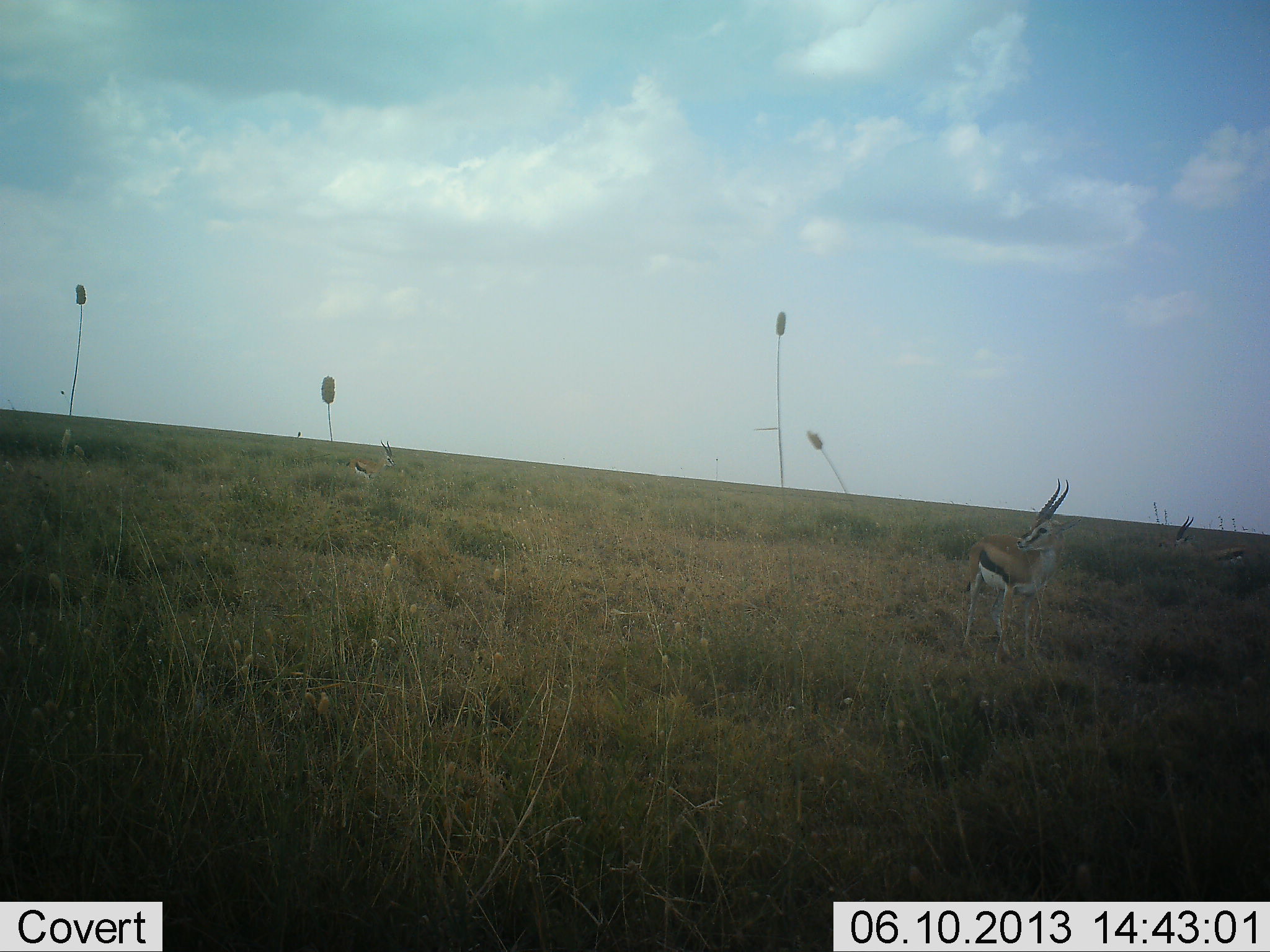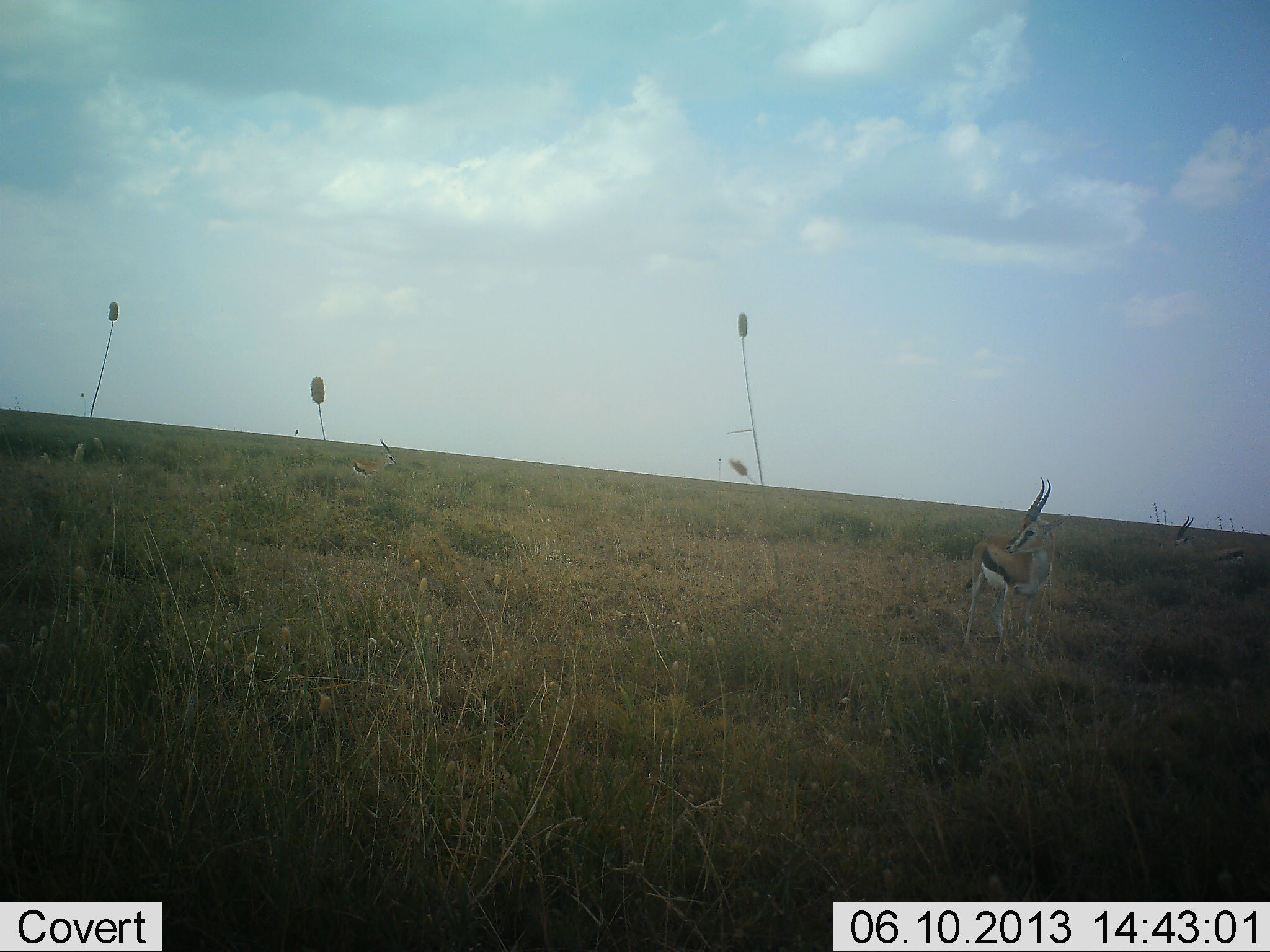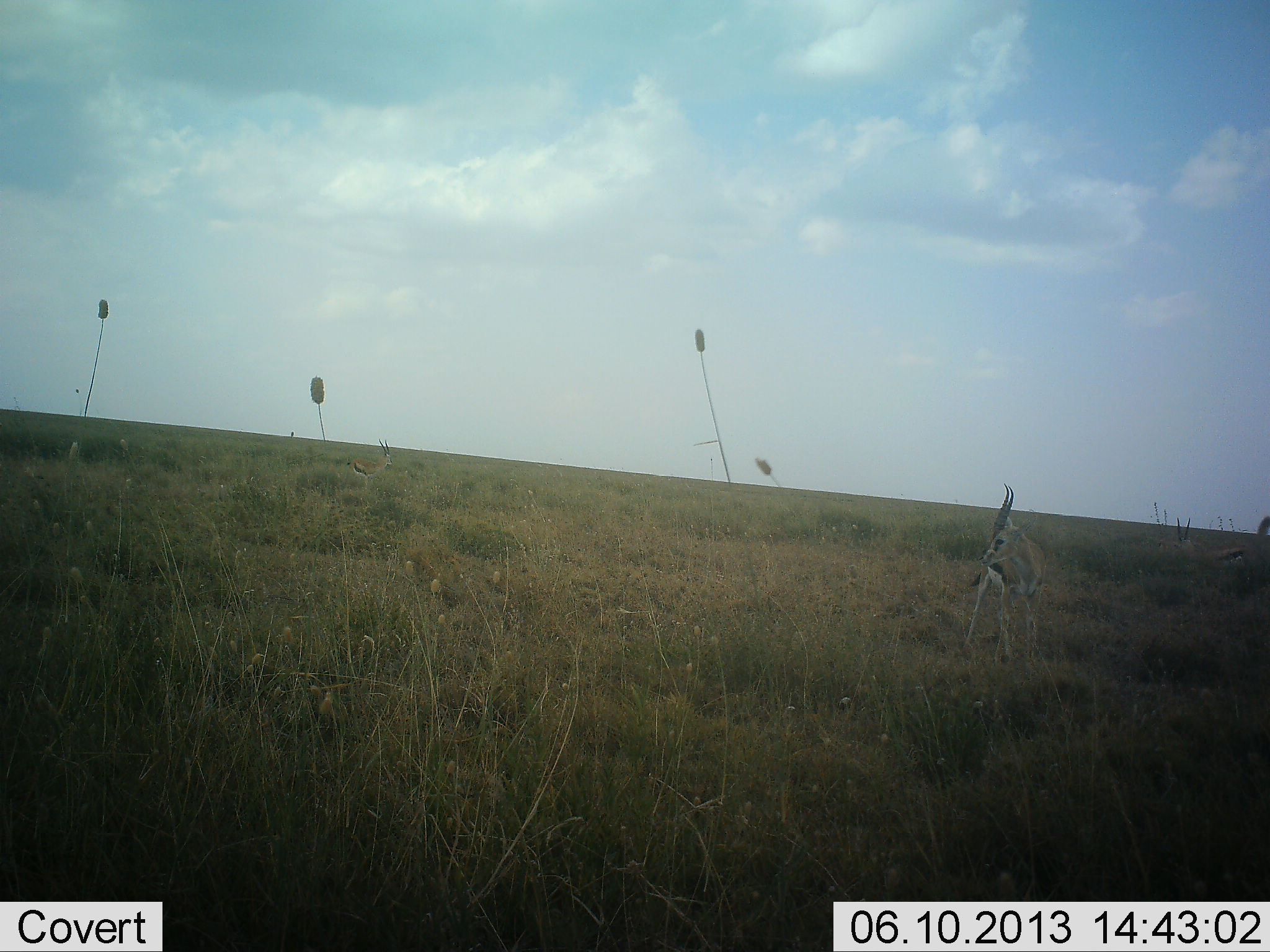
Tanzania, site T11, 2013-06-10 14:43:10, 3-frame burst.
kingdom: Animalia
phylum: Chordata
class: Mammalia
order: Artiodactyla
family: Bovidae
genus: Eudorcas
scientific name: Eudorcas thomsonii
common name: thomson's gazelle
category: gazellethomsons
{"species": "gazellethomsons (thomson's gazelle) (Eudorcas thomsonii)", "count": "3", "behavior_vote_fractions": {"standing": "100%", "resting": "9%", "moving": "9%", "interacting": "0%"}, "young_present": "0%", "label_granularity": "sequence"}